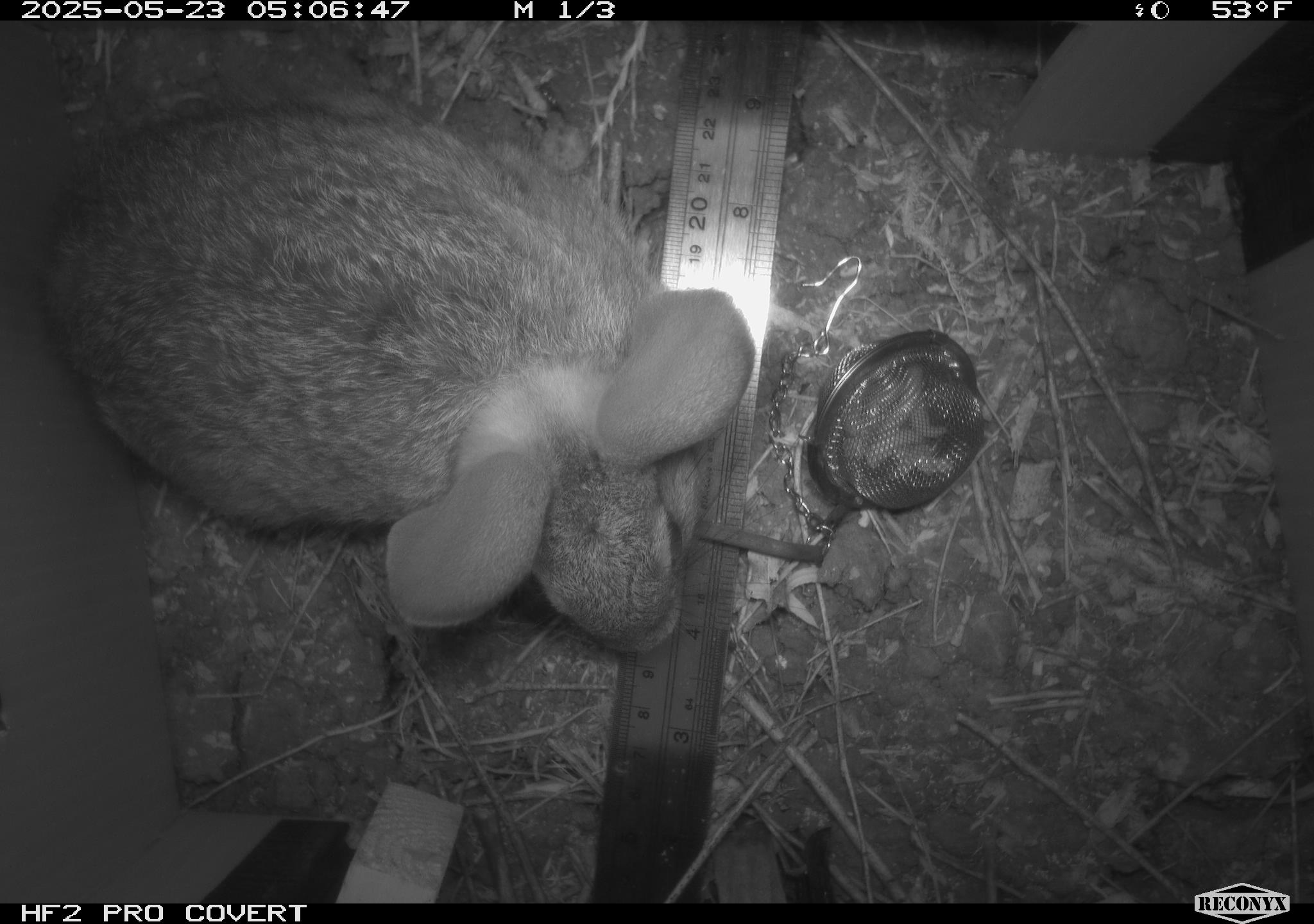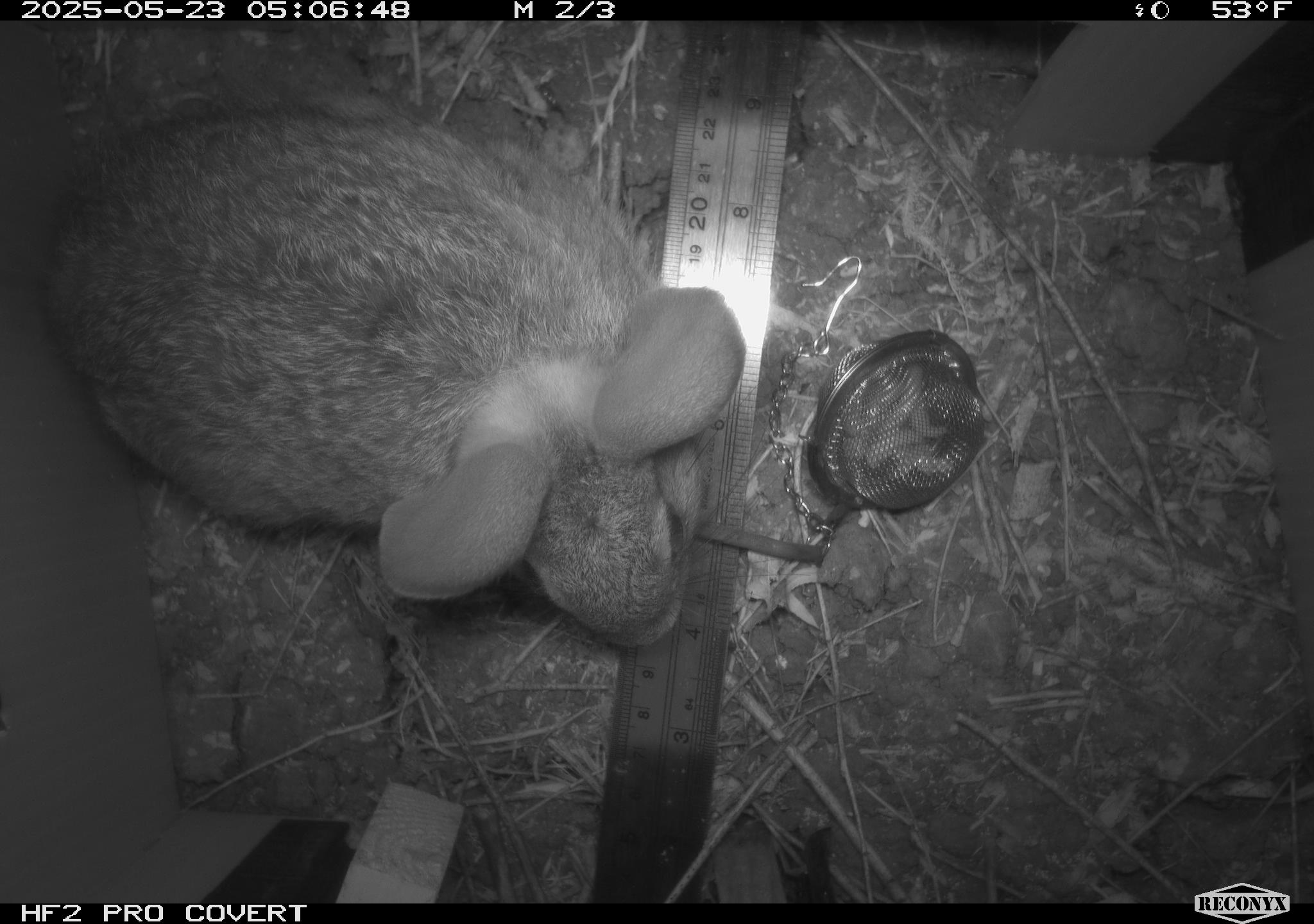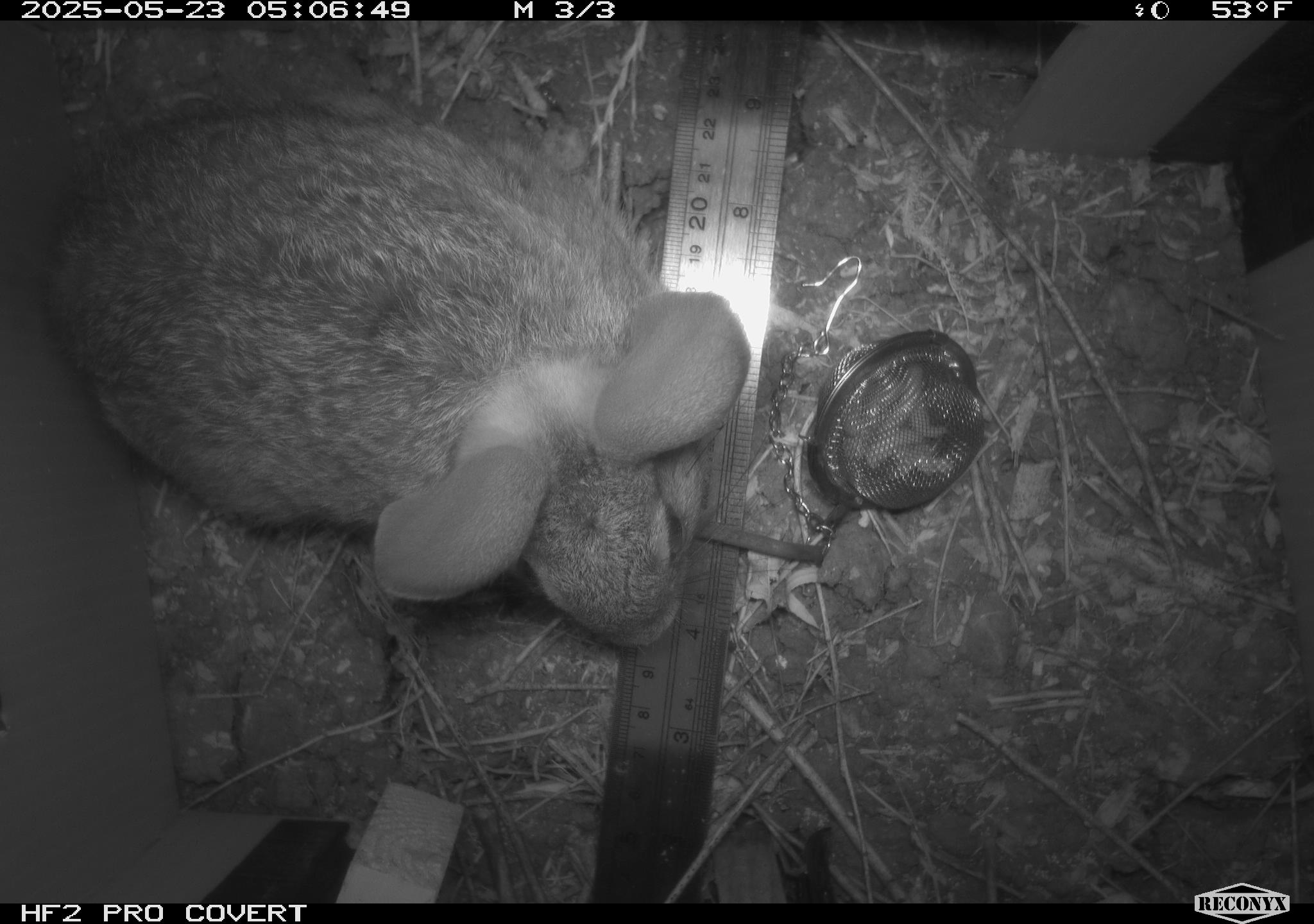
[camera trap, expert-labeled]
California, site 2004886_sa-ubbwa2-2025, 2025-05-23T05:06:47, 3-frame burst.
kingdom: Animalia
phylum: Chordata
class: Mammalia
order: Lagomorpha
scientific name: Lagomorpha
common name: hares, rabbits, and pikas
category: lagomorpha order